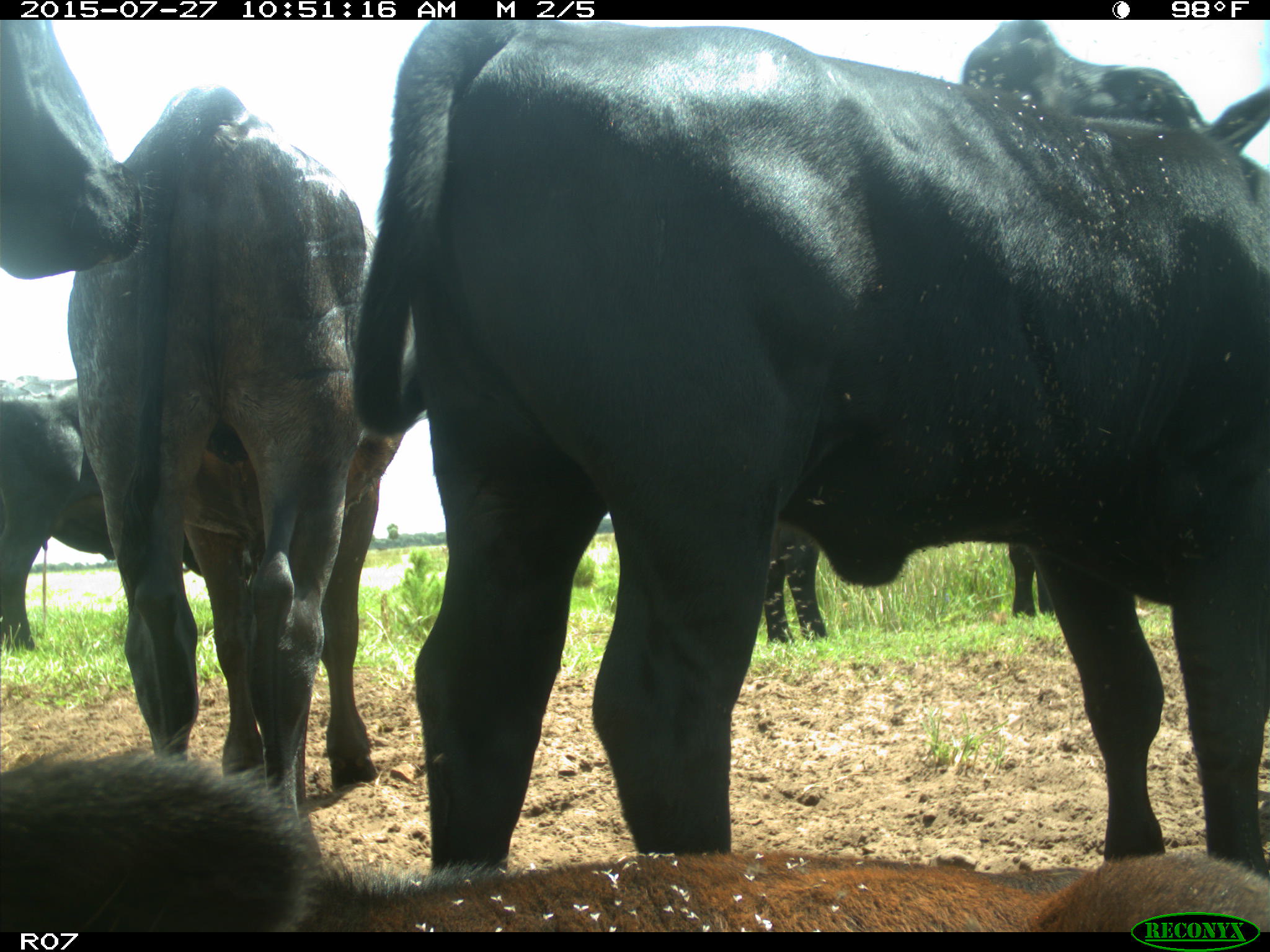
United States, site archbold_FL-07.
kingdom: Animalia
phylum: Chordata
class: Mammalia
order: Artiodactyla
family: Bovidae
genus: Bos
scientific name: Bos taurus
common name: domestic cow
Bos taurus (domestic cow).